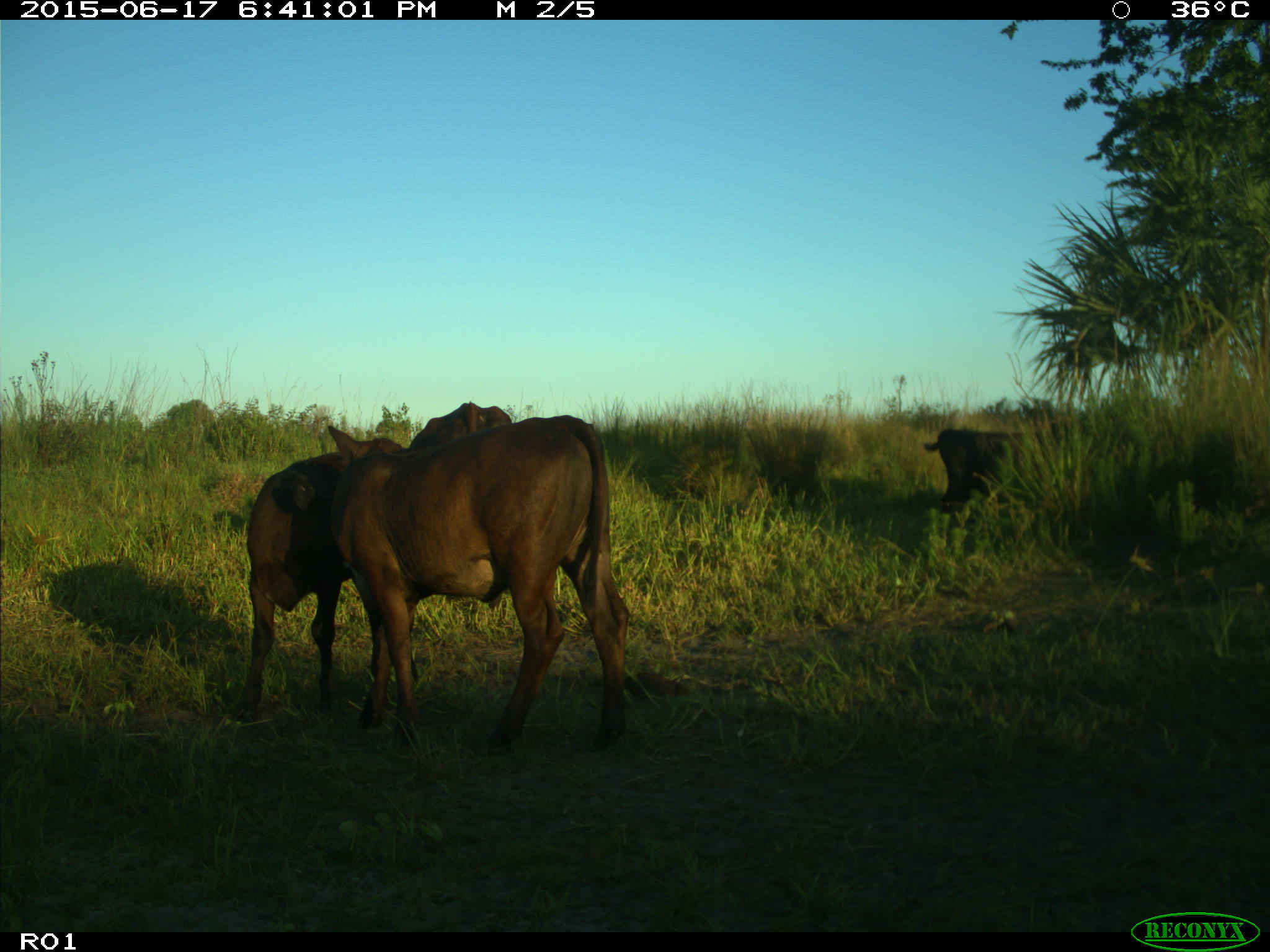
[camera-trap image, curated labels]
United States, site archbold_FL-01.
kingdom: Animalia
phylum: Chordata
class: Mammalia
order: Artiodactyla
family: Bovidae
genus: Bos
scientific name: Bos taurus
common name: domestic cow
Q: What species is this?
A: Bos taurus (domestic cow).